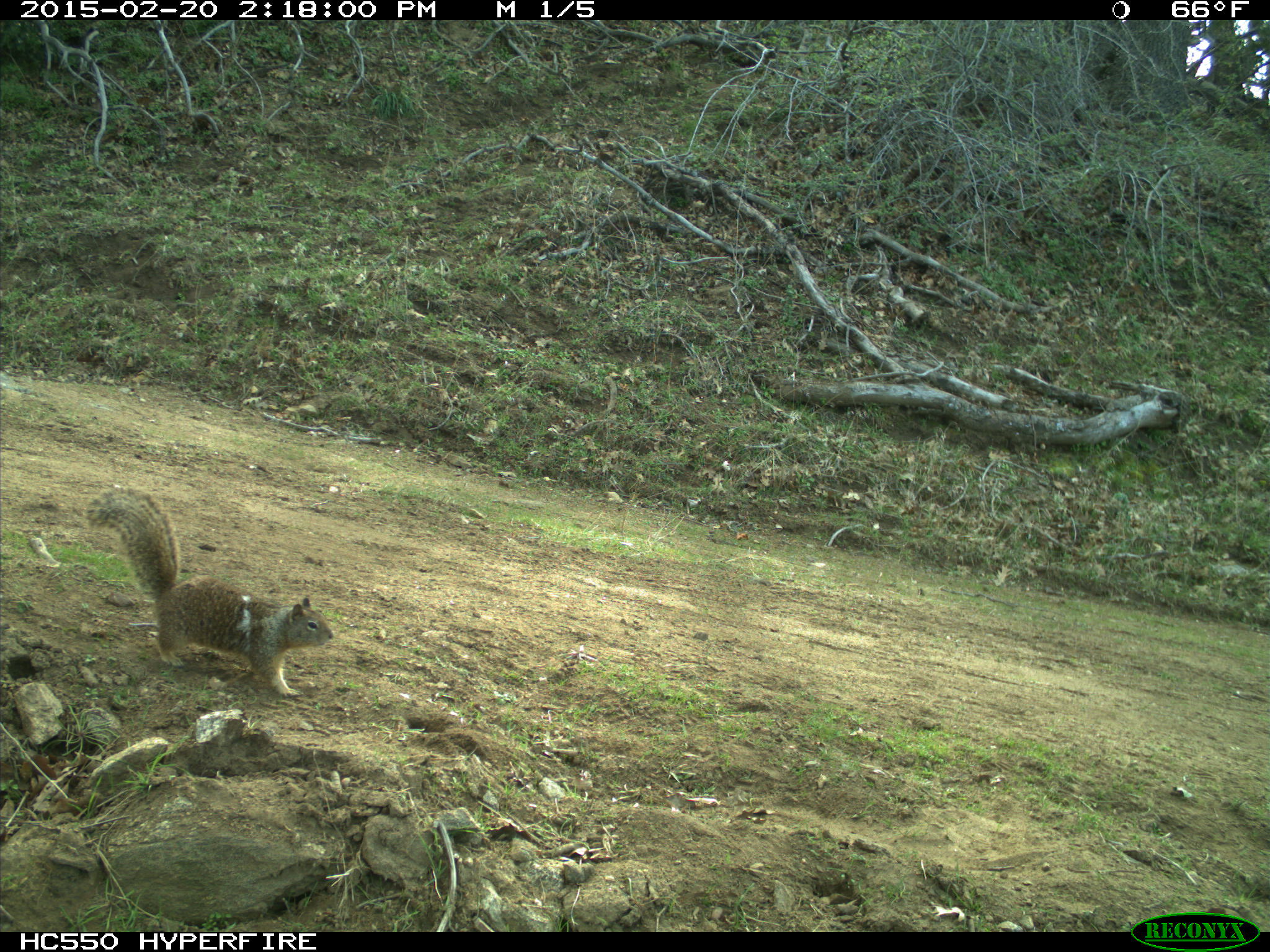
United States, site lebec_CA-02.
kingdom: Animalia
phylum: Chordata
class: Mammalia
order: Rodentia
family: Sciuridae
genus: Otospermophilus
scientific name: Otospermophilus beecheyi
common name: california ground squirrel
Otospermophilus beecheyi (california ground squirrel).